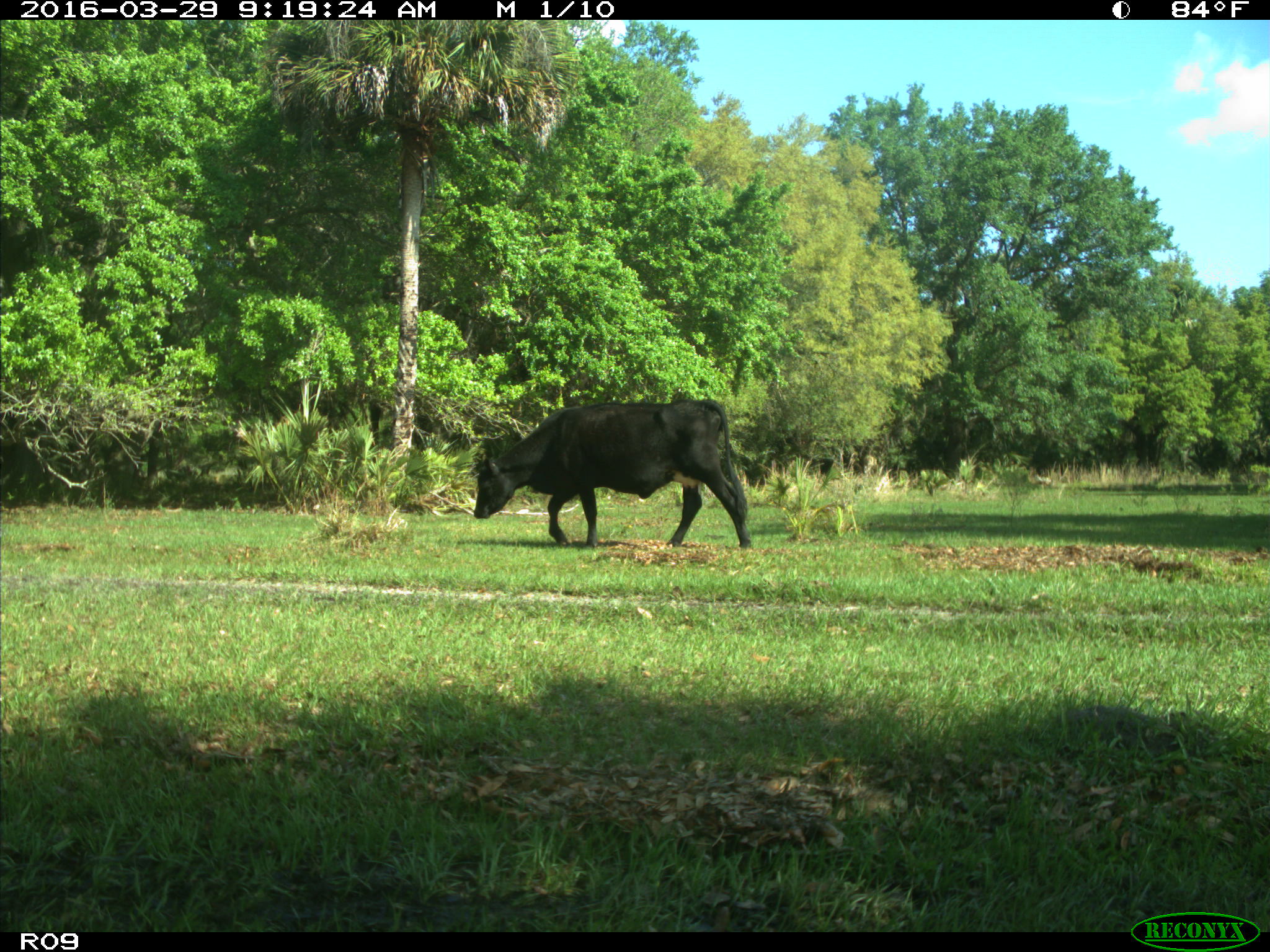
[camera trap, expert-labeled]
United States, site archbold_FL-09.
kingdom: Animalia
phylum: Chordata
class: Mammalia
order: Artiodactyla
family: Bovidae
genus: Bos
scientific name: Bos taurus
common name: domestic cow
Bos taurus (domestic cow).